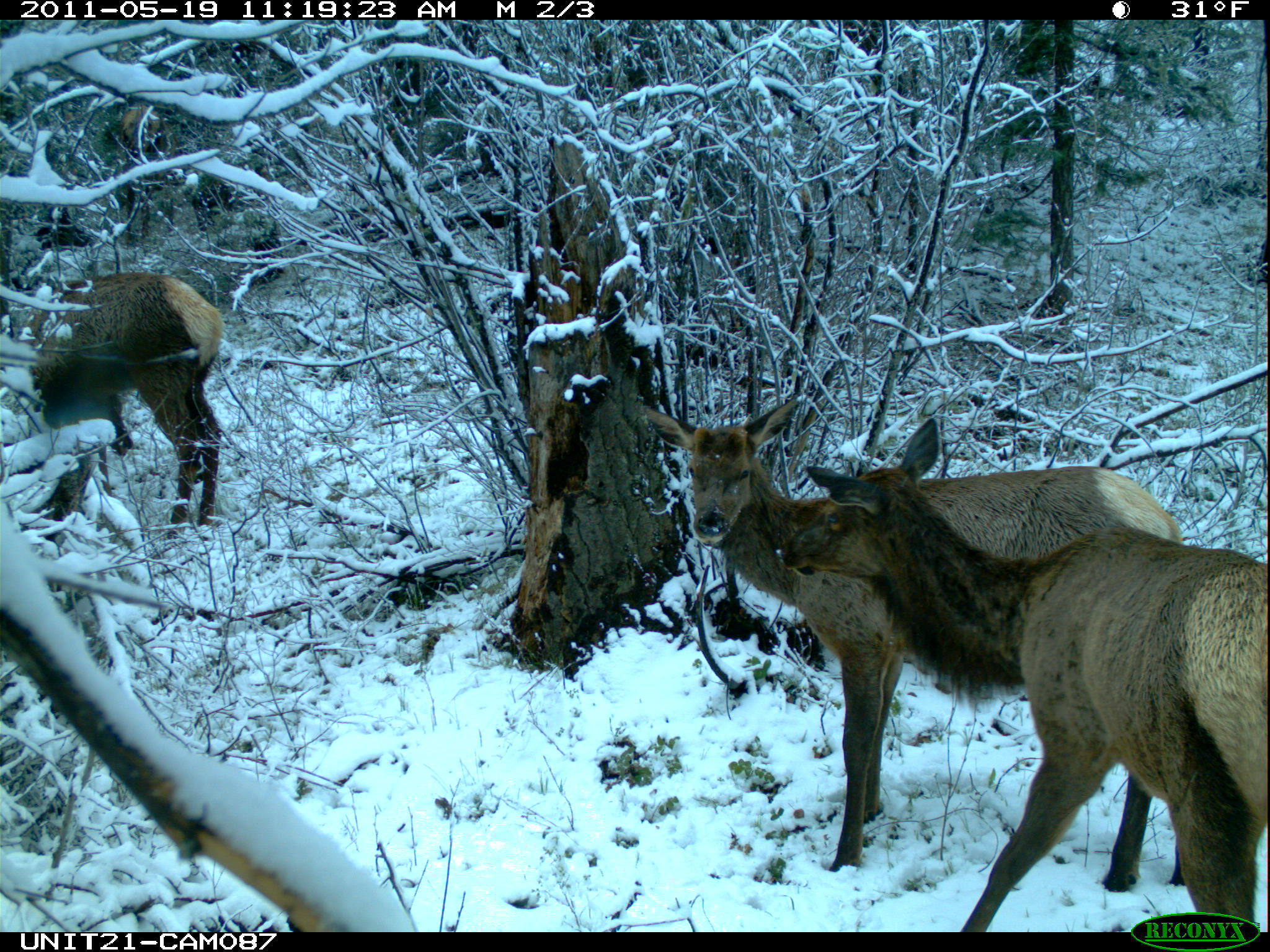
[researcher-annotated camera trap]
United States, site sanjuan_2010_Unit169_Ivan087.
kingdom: Animalia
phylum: Chordata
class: Mammalia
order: Artiodactyla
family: Cervidae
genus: Cervus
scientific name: Cervus elaphus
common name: red deer